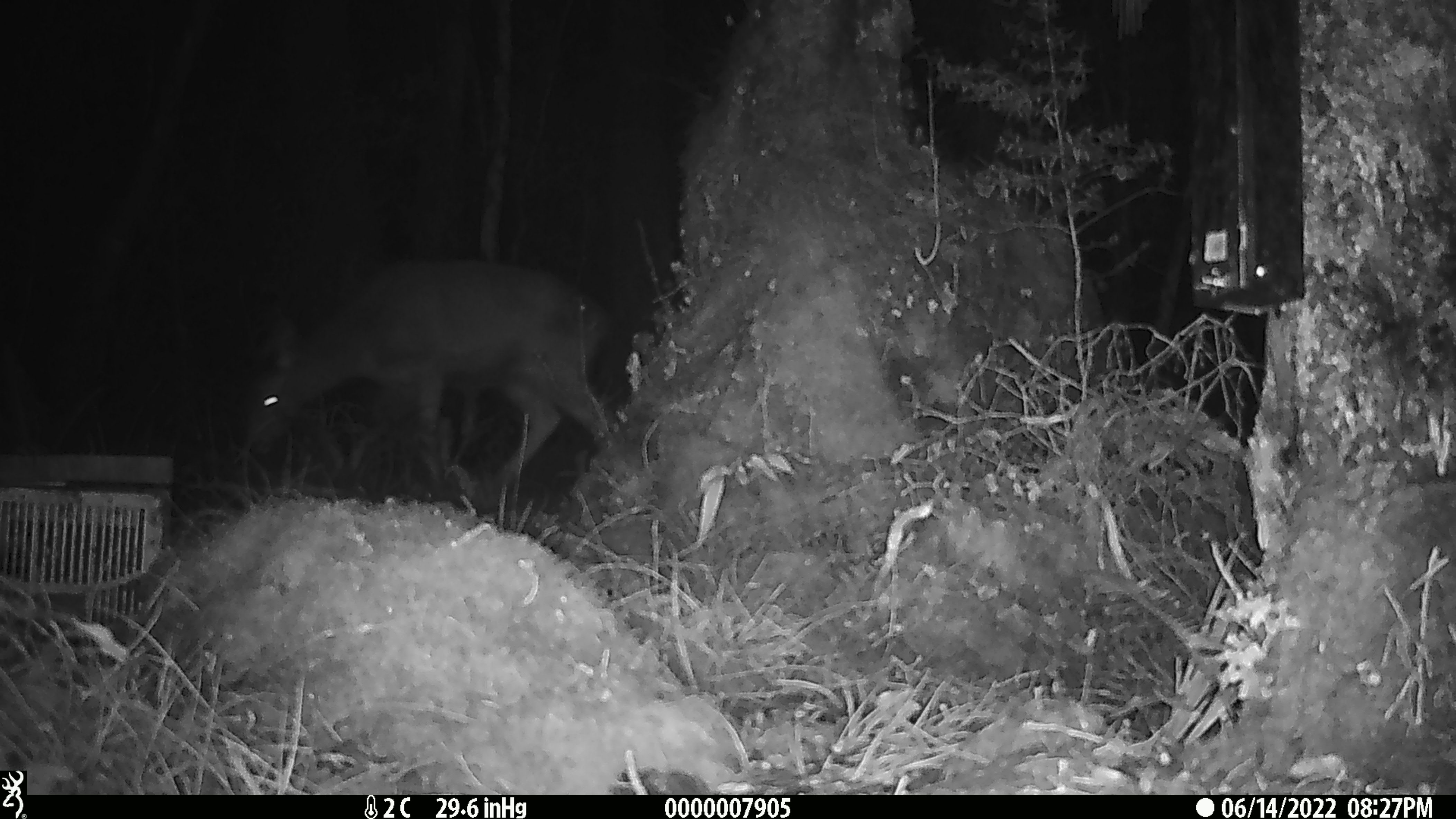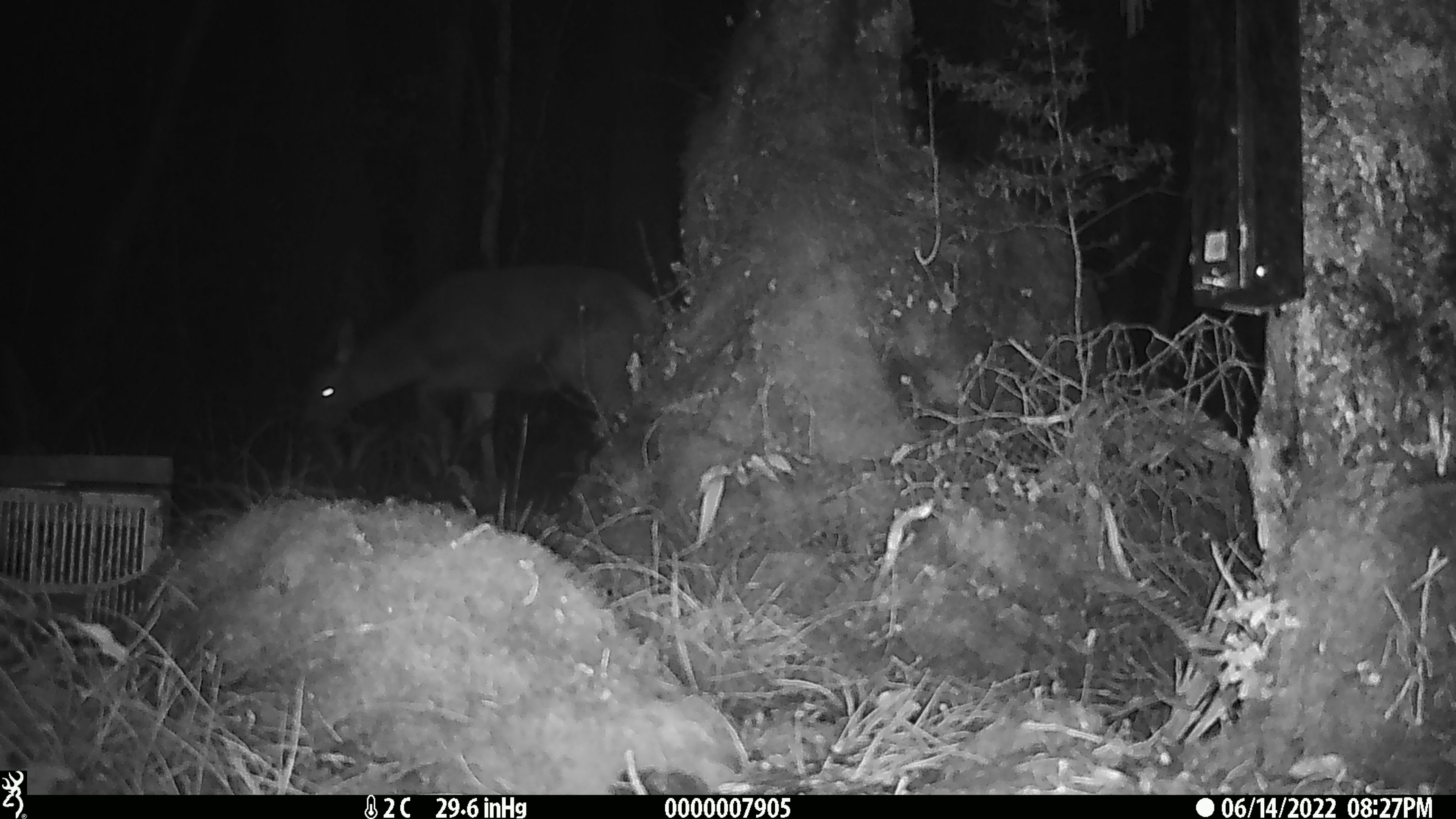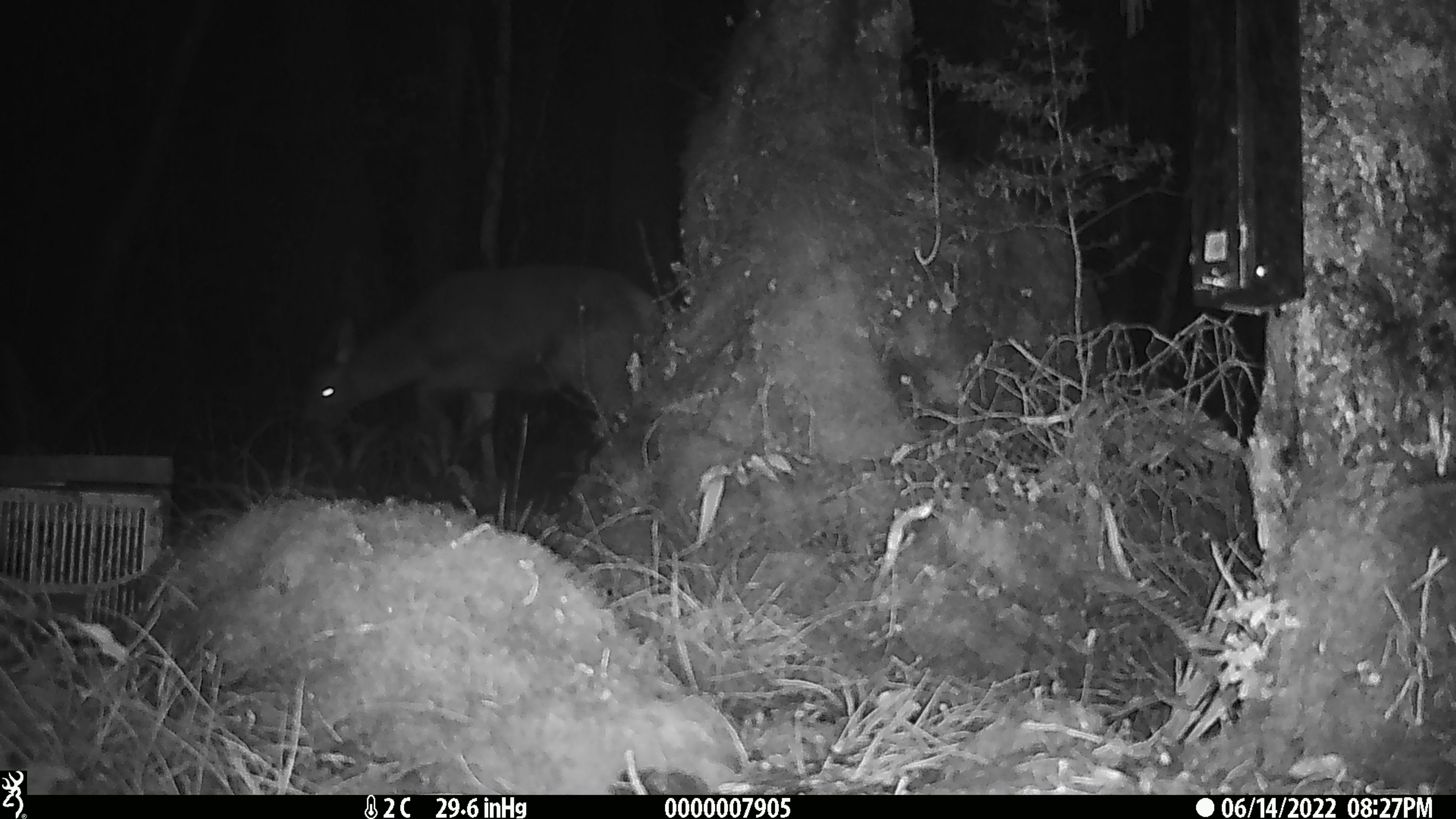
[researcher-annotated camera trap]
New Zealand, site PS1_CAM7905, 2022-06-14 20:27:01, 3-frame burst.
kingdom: Animalia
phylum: Chordata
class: Mammalia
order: Artiodactyla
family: Cervidae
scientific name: Cervidae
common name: deer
Deer (Cervidae).